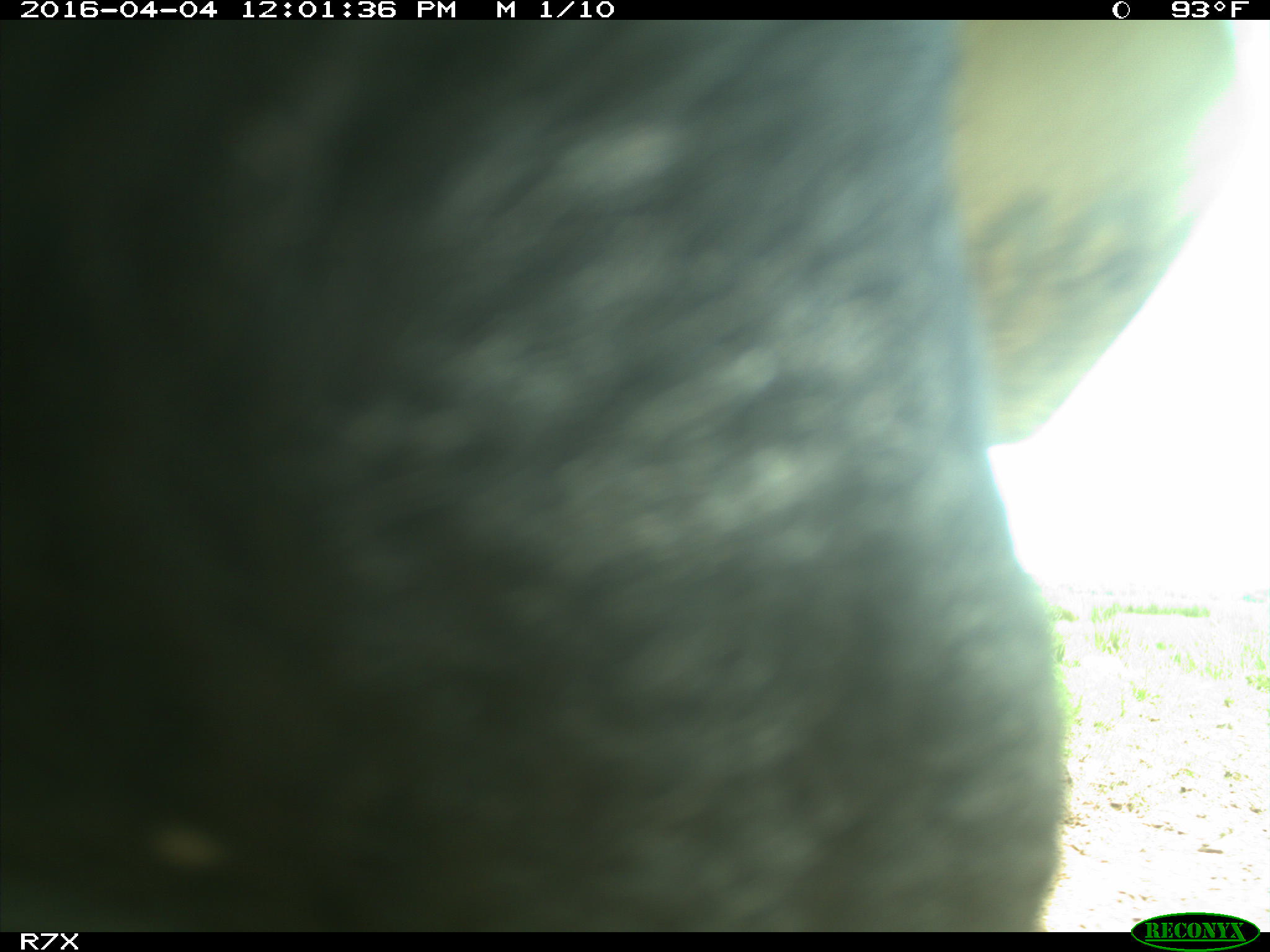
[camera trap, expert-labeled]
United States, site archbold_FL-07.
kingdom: Animalia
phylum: Chordata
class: Mammalia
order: Artiodactyla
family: Bovidae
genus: Bos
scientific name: Bos taurus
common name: domestic cow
Bos taurus (domestic cow).